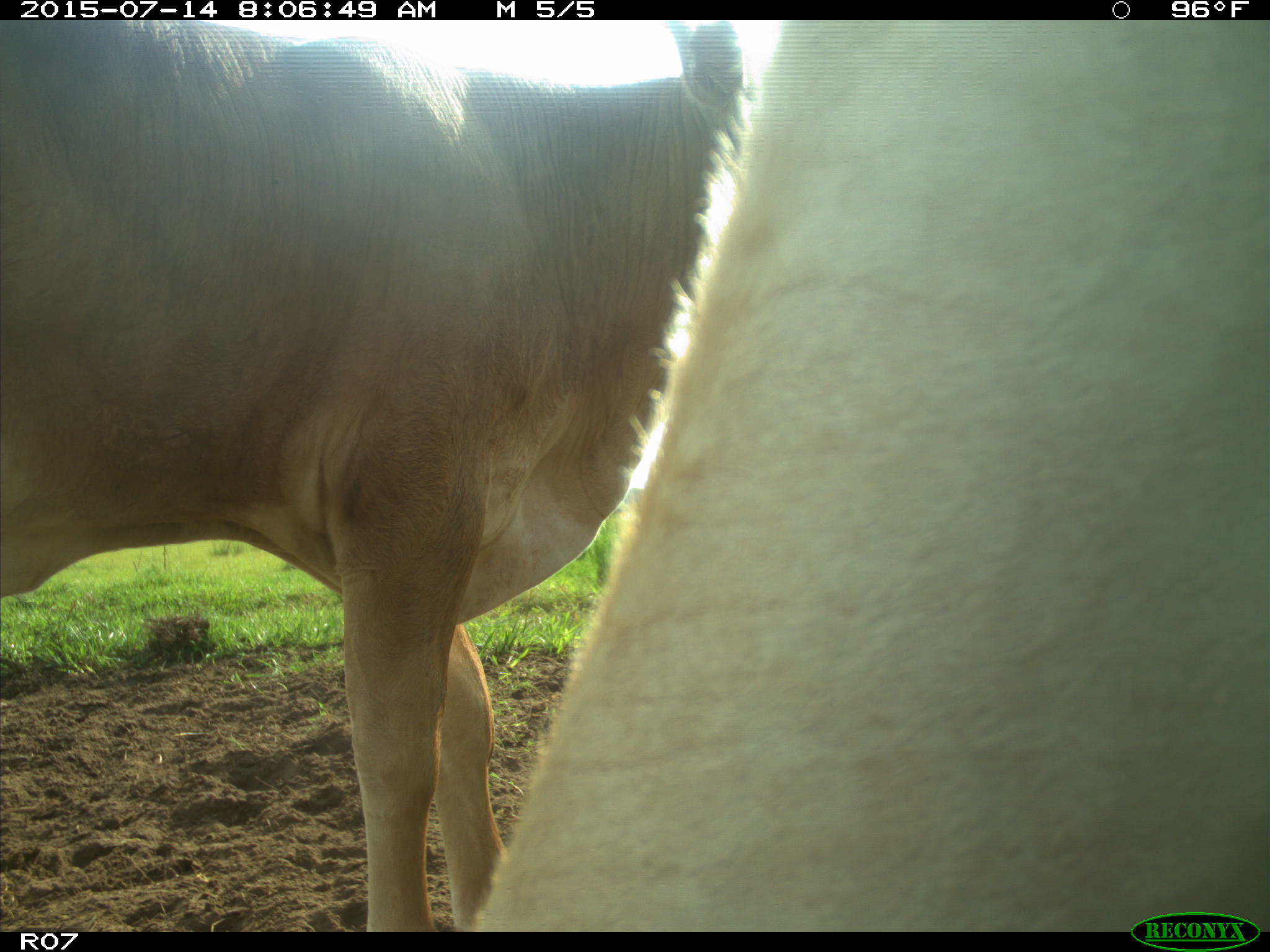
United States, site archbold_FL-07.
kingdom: Animalia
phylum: Chordata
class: Mammalia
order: Artiodactyla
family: Bovidae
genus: Bos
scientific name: Bos taurus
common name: domestic cow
Bos taurus (domestic cow).